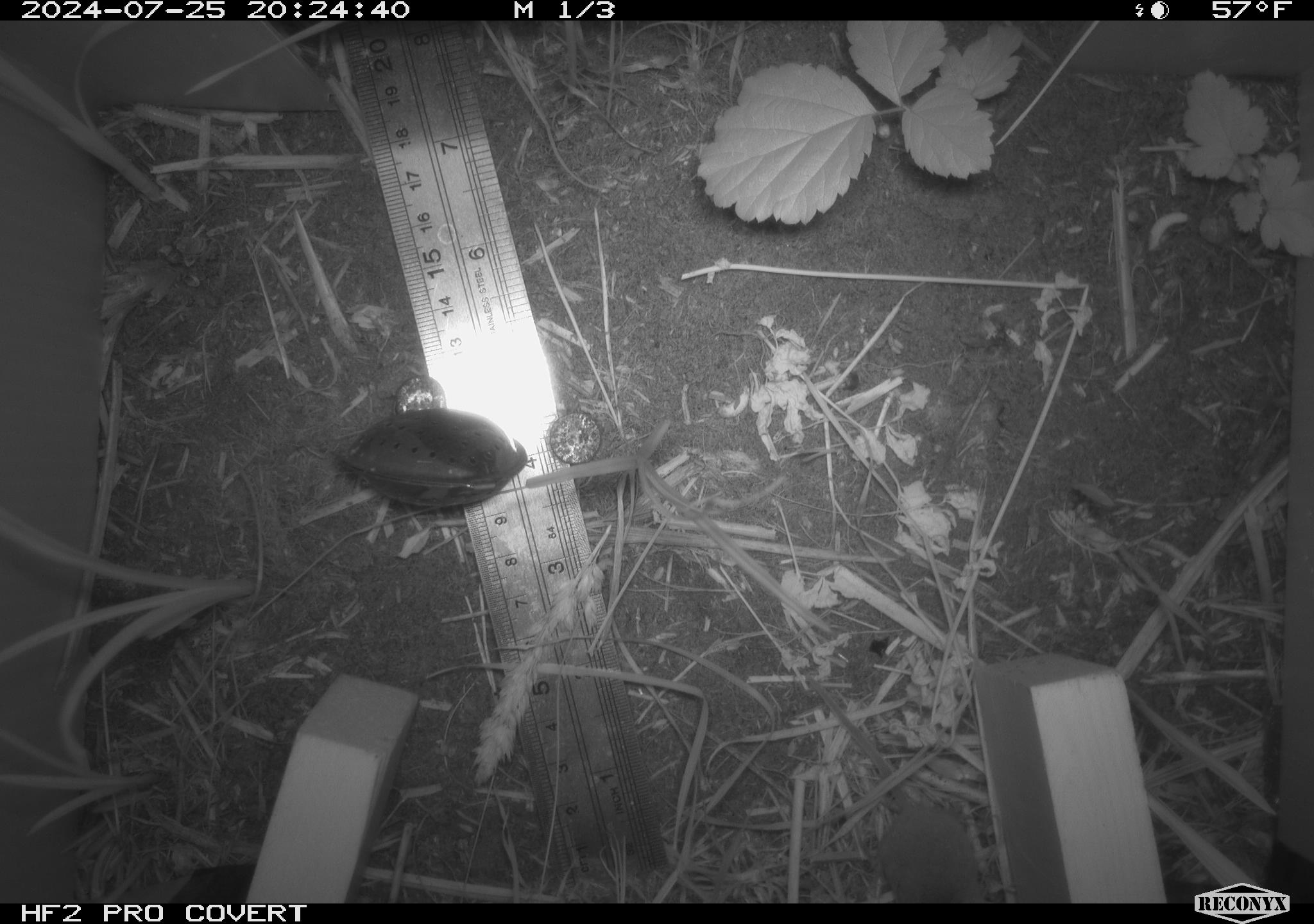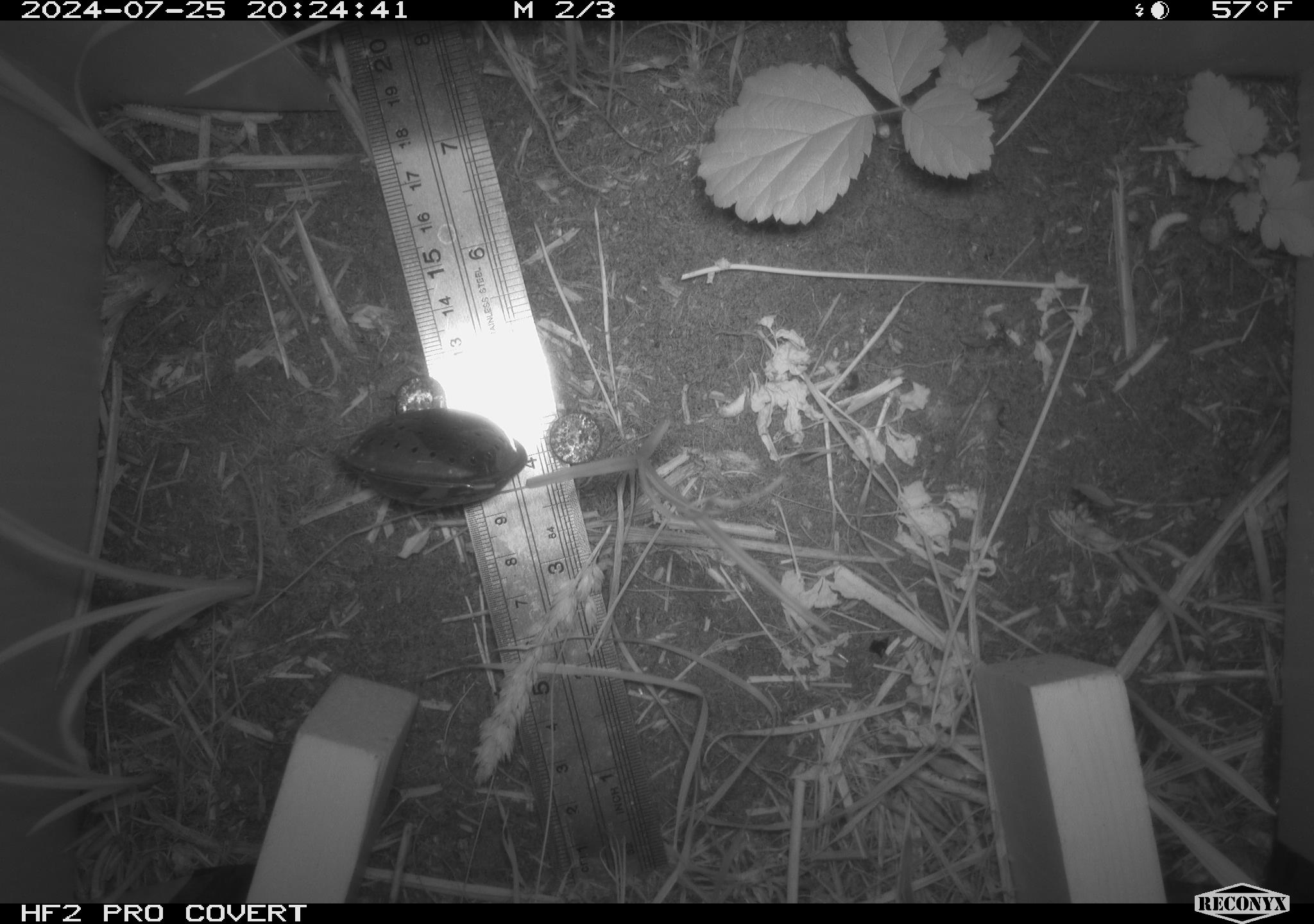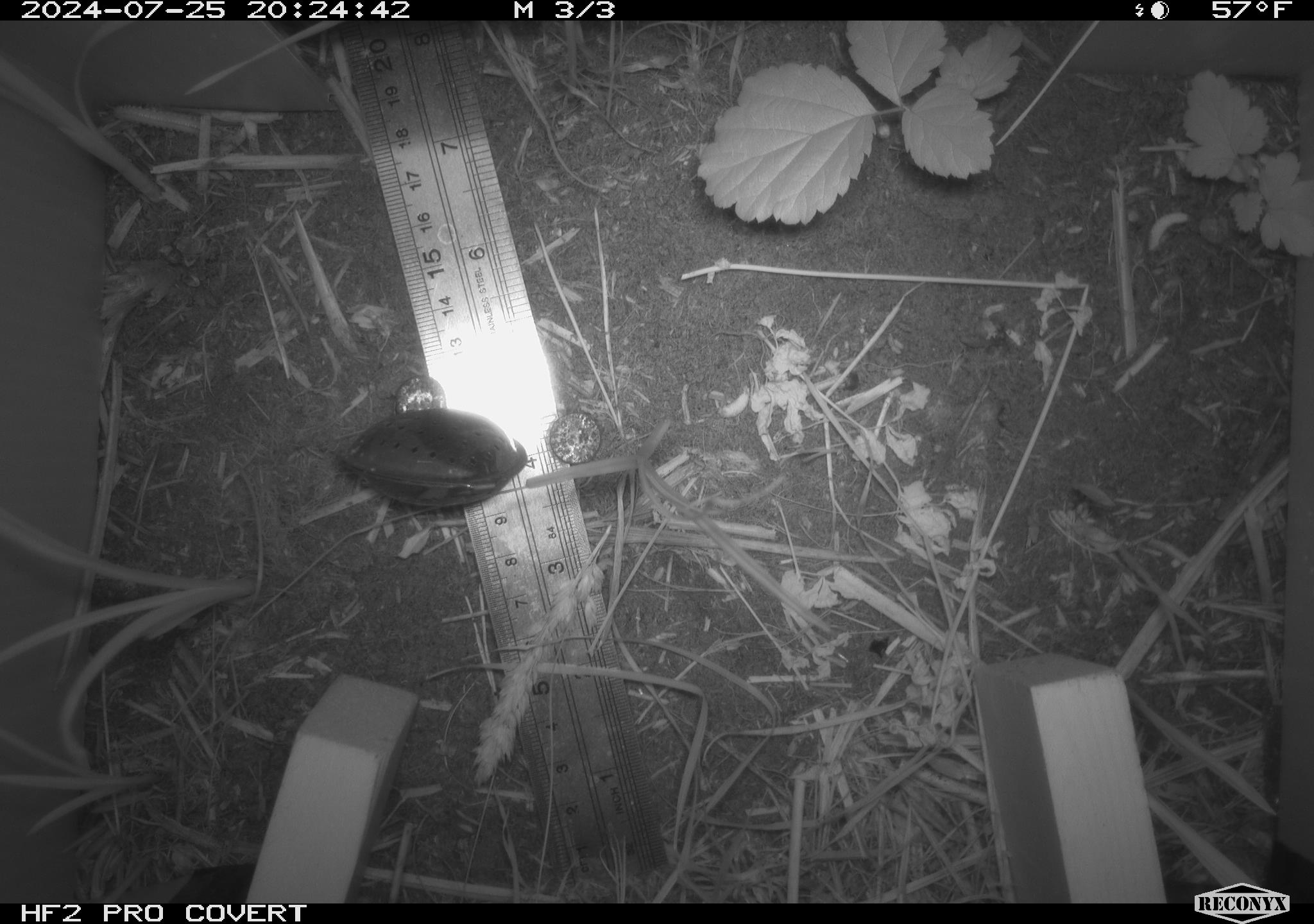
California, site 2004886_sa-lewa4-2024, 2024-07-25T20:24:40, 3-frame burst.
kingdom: Animalia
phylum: Chordata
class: Mammalia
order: Eulipotyphla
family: Soricidae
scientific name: Soricidae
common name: shrews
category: soricidae family